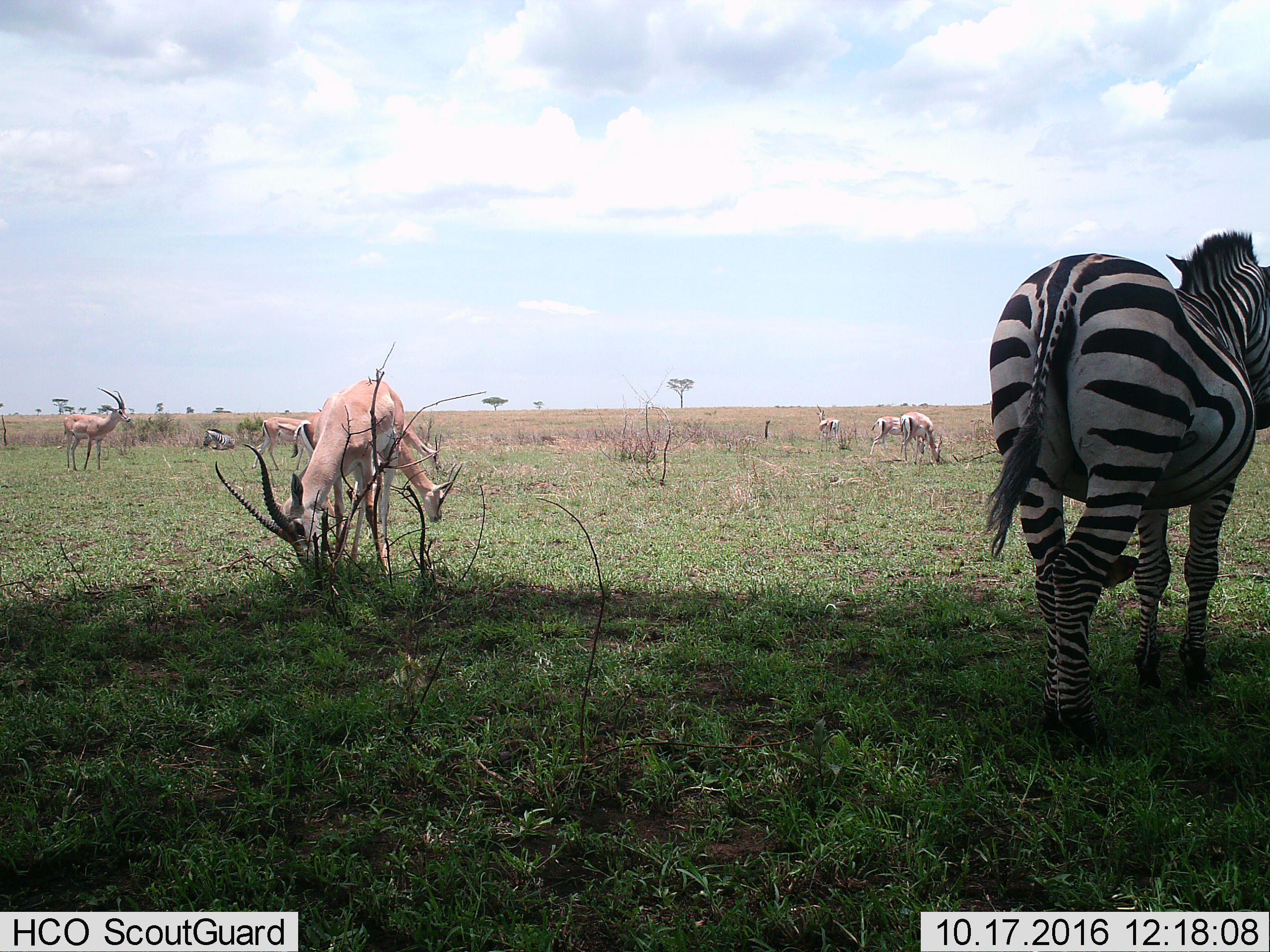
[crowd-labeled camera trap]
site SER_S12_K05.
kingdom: Animalia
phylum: Chordata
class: Mammalia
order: Artiodactyla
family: Bovidae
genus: Nanger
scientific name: Nanger granti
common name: grant's gazelle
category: gazellegrants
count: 8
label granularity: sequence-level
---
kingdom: Animalia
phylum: Chordata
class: Mammalia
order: Perissodactyla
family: Equidae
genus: Equus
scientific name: Equus quagga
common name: plains zebra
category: zebraplains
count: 2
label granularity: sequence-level